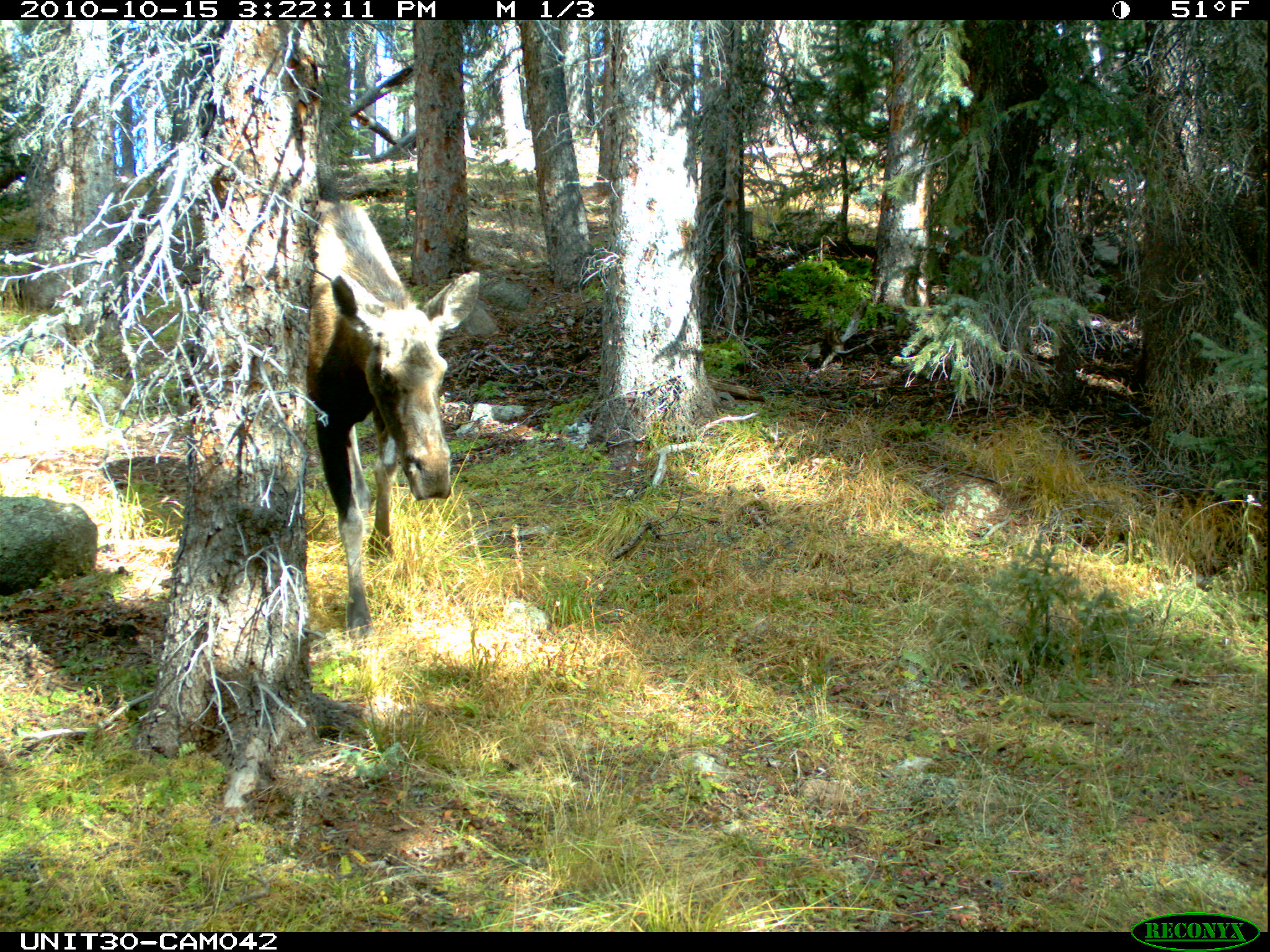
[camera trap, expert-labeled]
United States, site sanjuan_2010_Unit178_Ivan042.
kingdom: Animalia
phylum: Chordata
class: Mammalia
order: Artiodactyla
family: Cervidae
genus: Alces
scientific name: Alces alces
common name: moose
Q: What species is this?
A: Alces alces (moose).